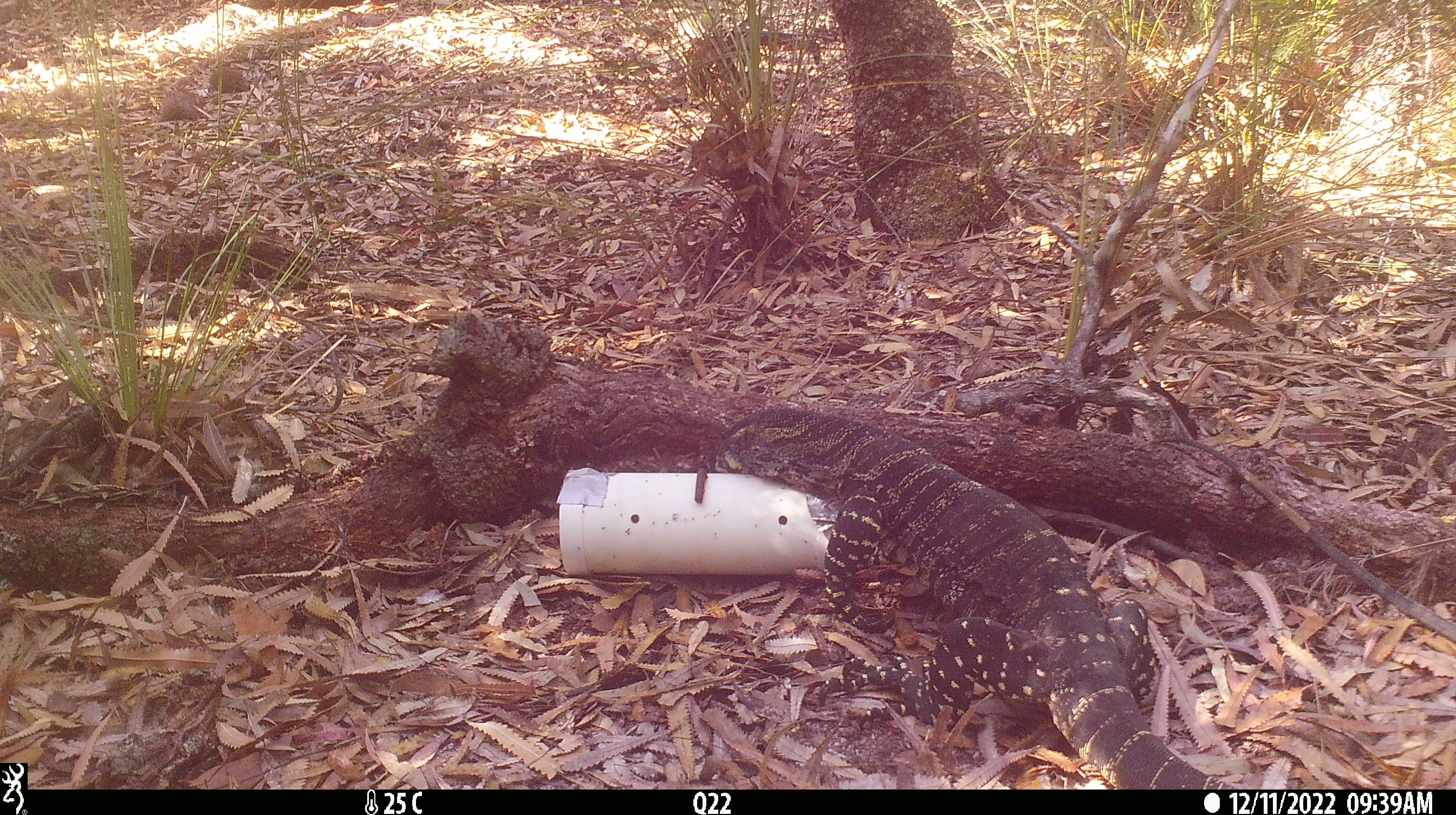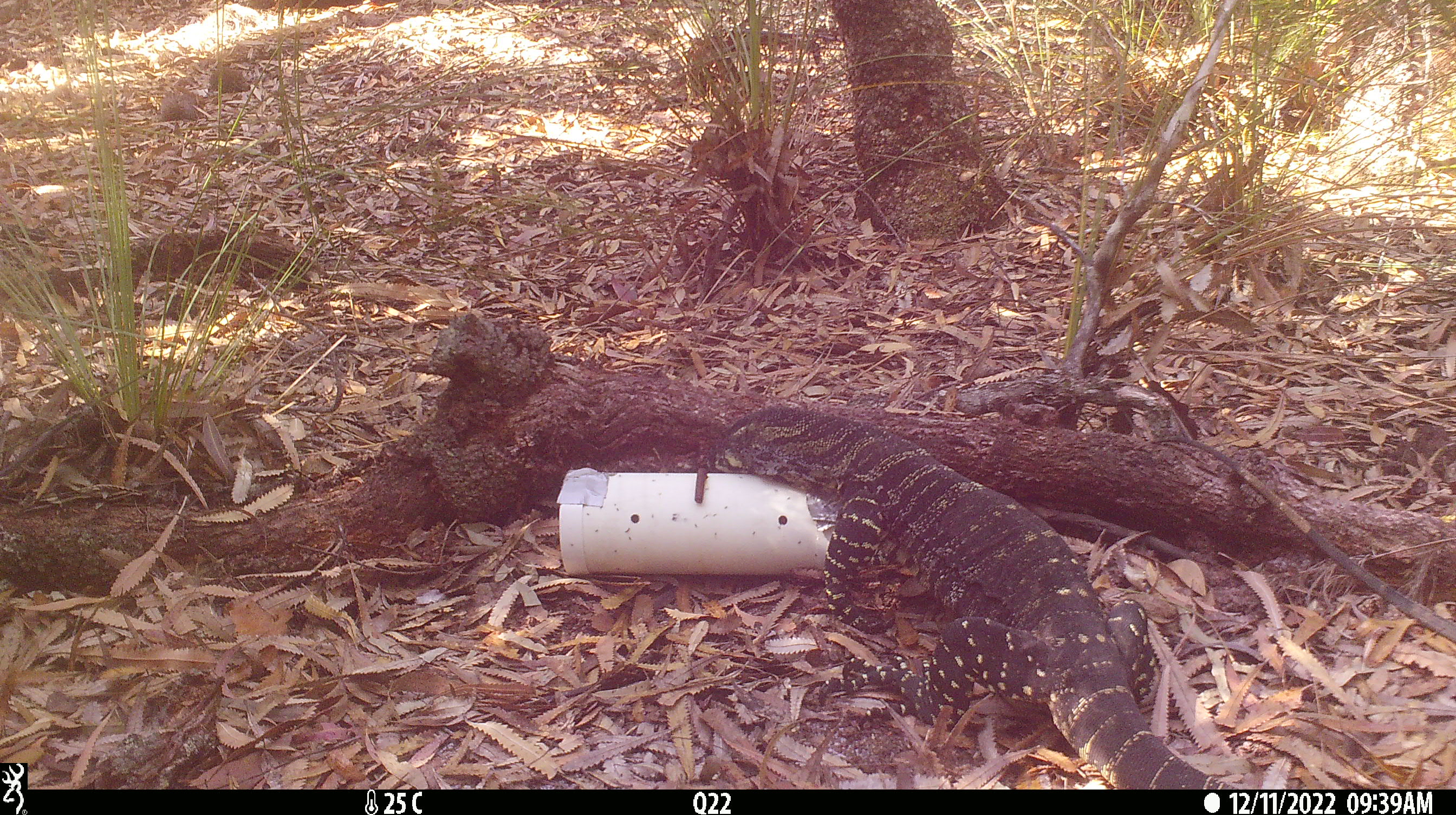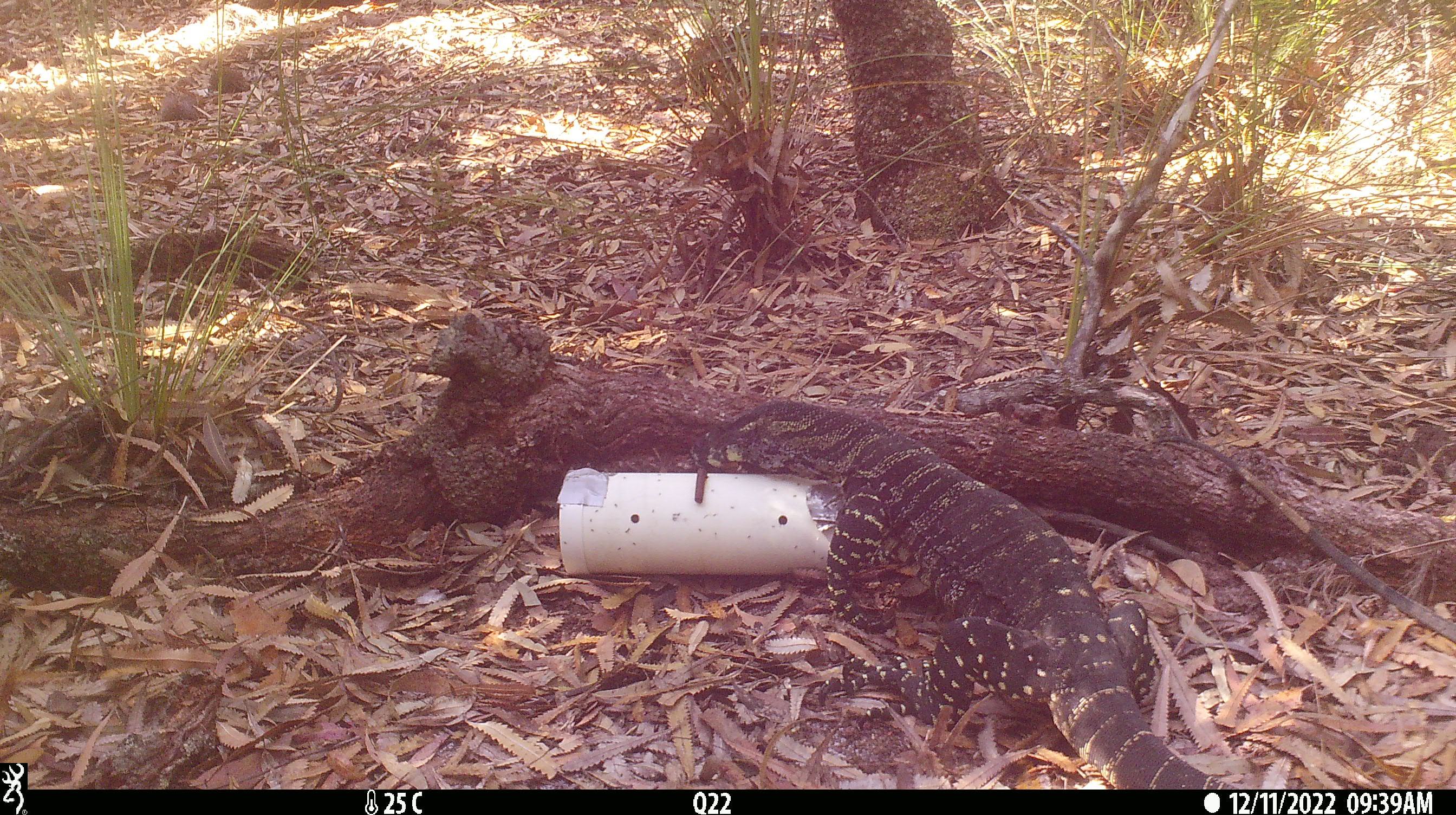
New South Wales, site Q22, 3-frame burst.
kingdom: Animalia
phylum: Chordata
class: Reptilia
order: Squamata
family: Varanidae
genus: Varanus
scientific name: Varanus varius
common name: lace monitor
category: goanna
Goanna (lace monitor) (Varanus varius).